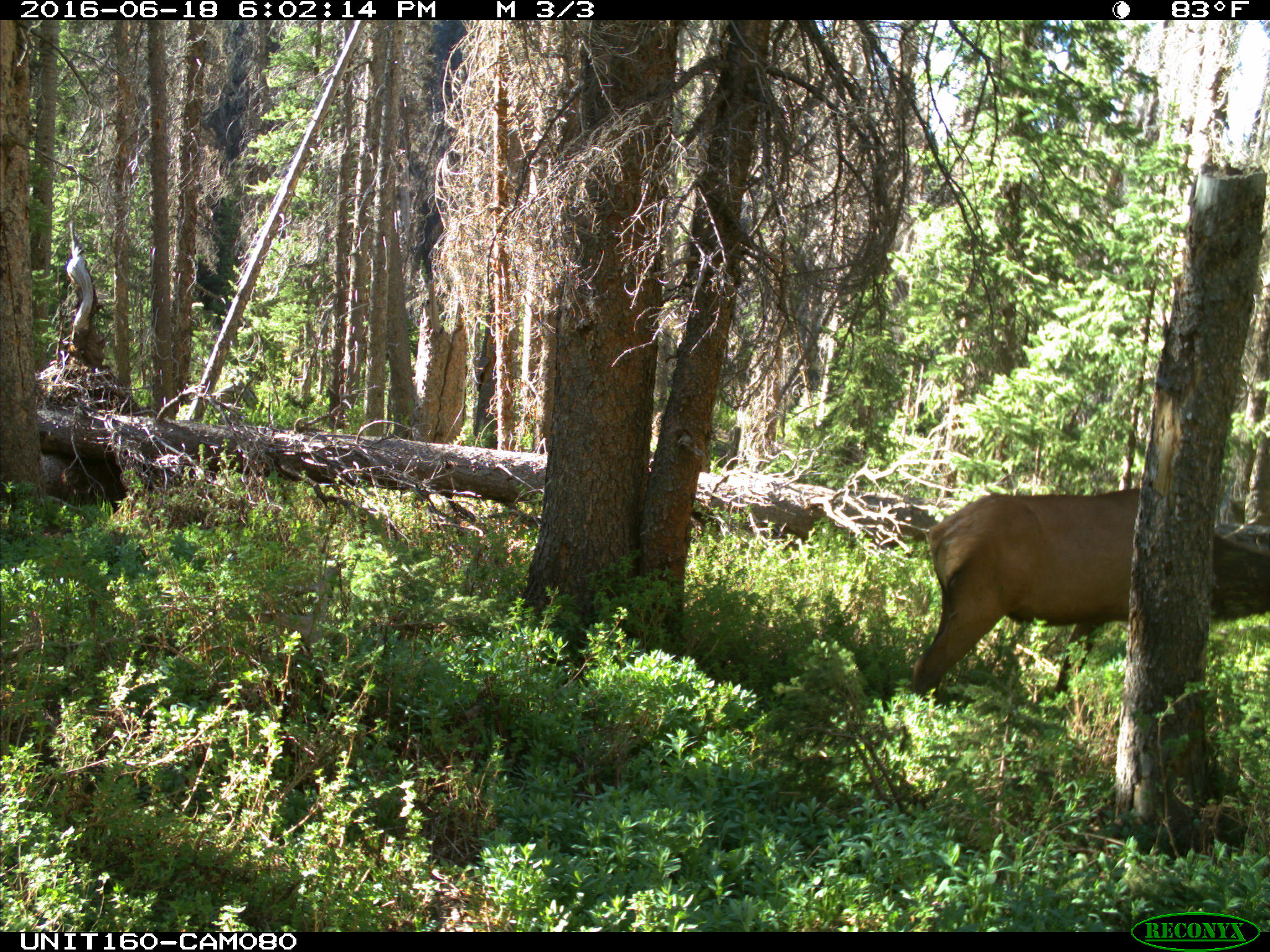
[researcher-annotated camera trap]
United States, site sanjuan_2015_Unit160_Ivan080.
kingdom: Animalia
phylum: Chordata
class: Mammalia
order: Artiodactyla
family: Cervidae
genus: Cervus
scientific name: Cervus elaphus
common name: red deer